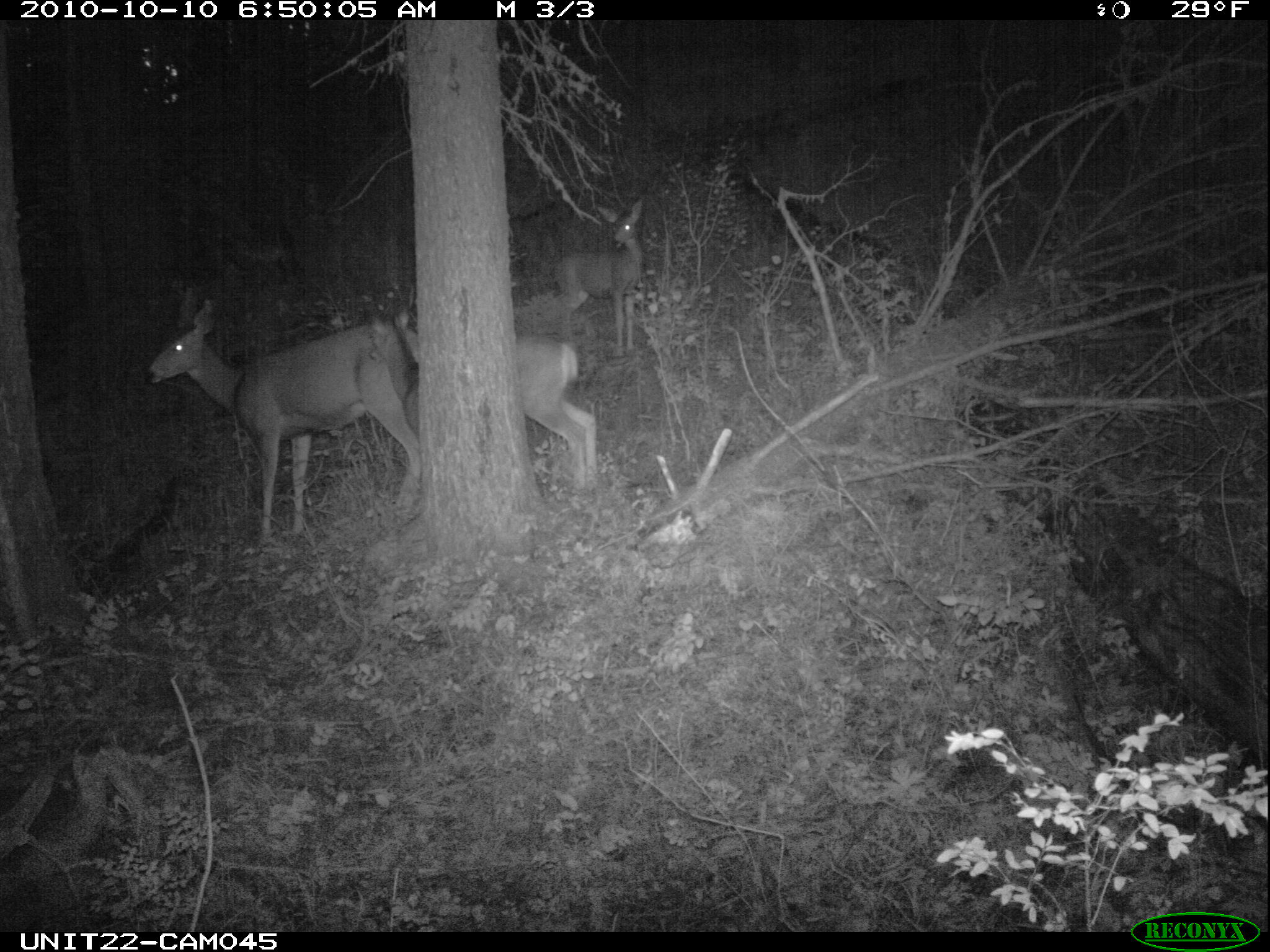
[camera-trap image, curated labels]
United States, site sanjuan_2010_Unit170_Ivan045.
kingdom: Animalia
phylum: Chordata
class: Mammalia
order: Artiodactyla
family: Cervidae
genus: Odocoileus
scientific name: Odocoileus hemionus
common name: mule deer